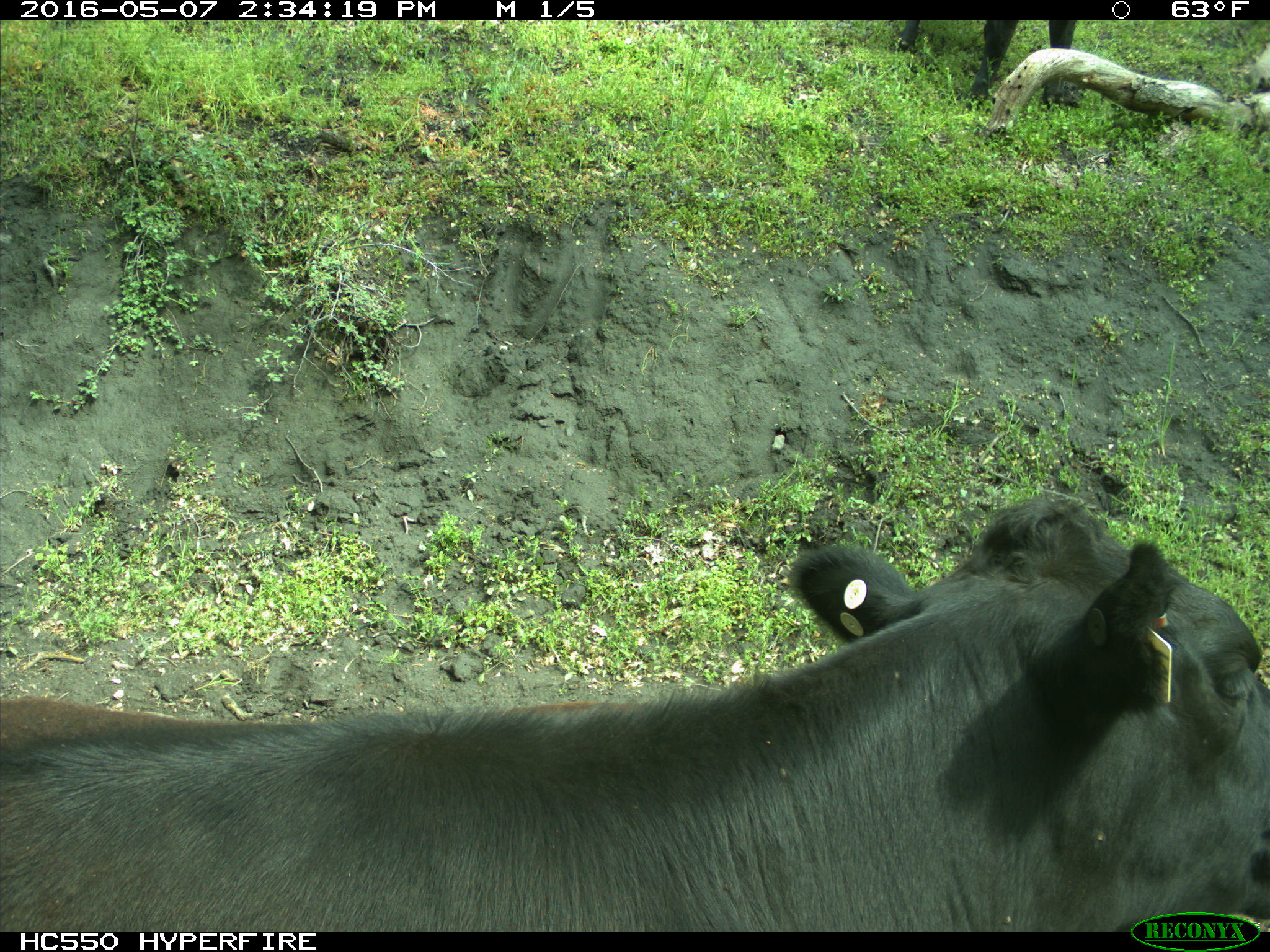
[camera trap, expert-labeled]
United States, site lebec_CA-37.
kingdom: Animalia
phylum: Chordata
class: Mammalia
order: Artiodactyla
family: Bovidae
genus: Bos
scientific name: Bos taurus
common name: domestic cow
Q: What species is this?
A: Bos taurus (domestic cow).